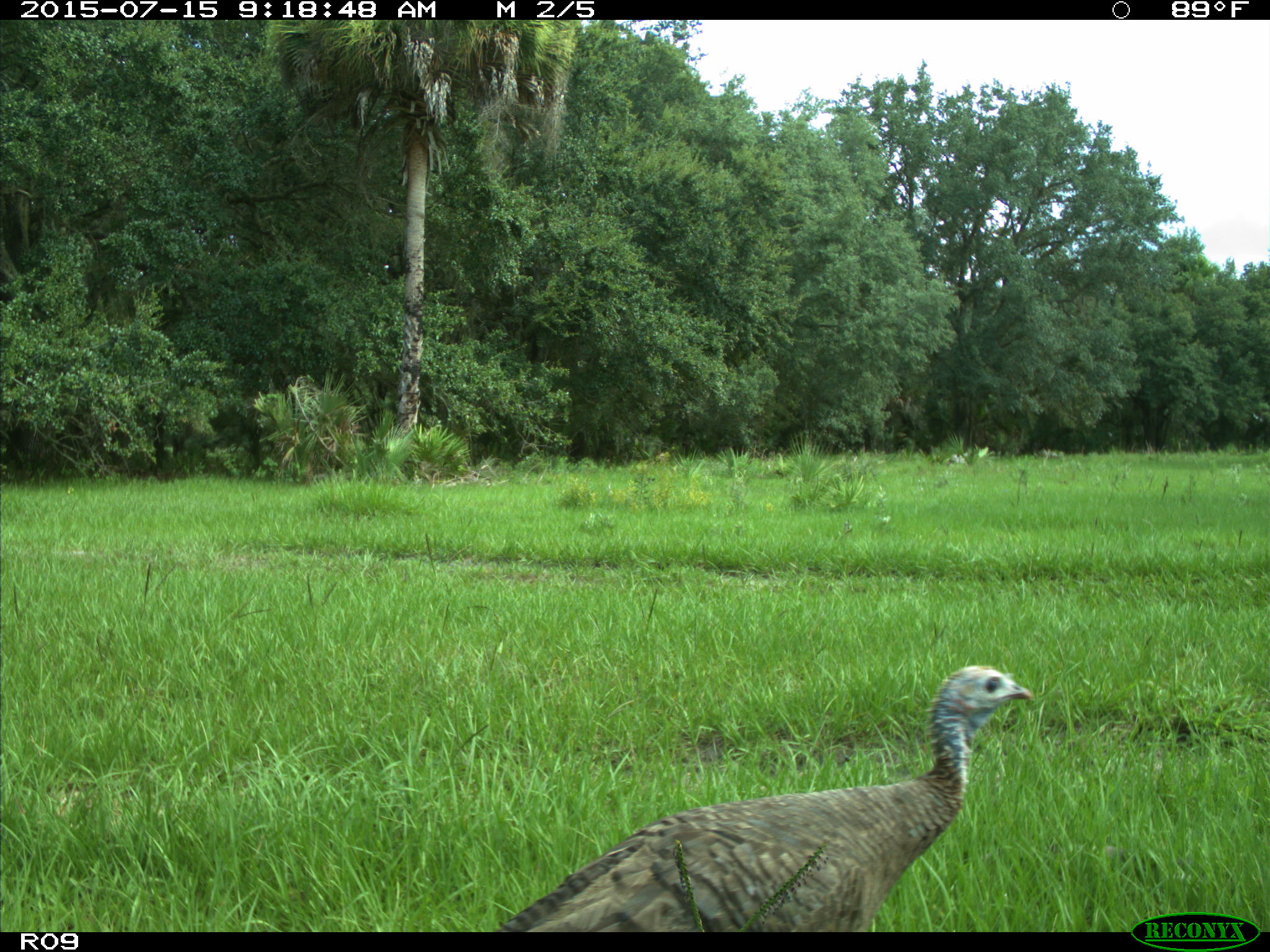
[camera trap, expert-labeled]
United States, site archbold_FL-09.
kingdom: Animalia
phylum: Chordata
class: Aves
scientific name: Aves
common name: birds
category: unidentified bird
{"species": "unidentified bird (birds) (Aves)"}